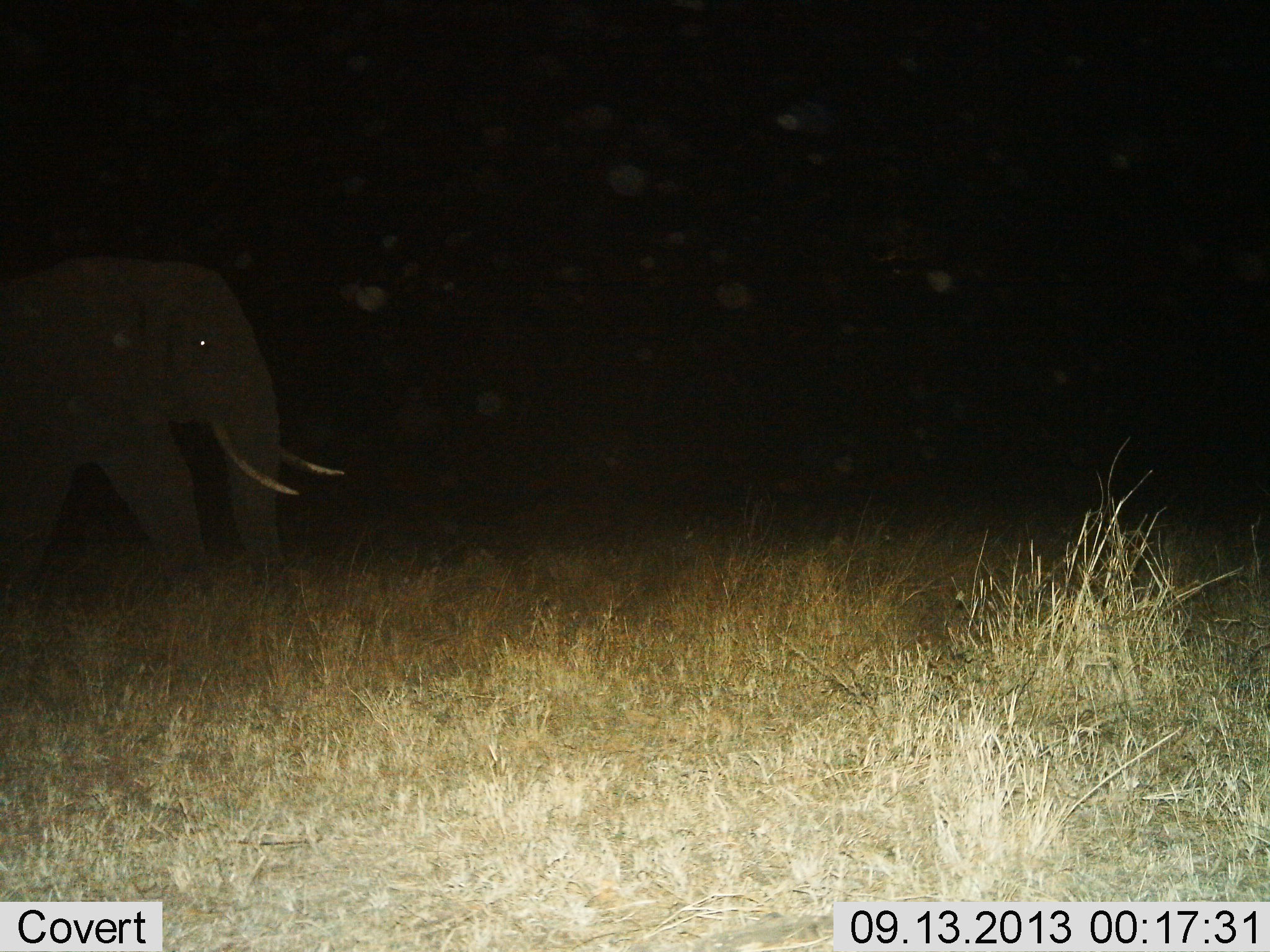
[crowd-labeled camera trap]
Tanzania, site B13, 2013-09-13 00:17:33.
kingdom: Animalia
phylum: Chordata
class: Mammalia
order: Proboscidea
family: Elephantidae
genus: Loxodonta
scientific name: Loxodonta africana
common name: african bush elephant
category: elephant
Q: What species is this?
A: Elephant (african bush elephant) (Loxodonta africana).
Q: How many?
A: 1.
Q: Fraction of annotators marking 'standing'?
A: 25%.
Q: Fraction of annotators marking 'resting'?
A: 0%.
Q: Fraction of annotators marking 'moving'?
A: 79%.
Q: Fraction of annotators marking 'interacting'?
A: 0%.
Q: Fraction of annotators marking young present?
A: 0%.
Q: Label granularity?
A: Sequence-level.